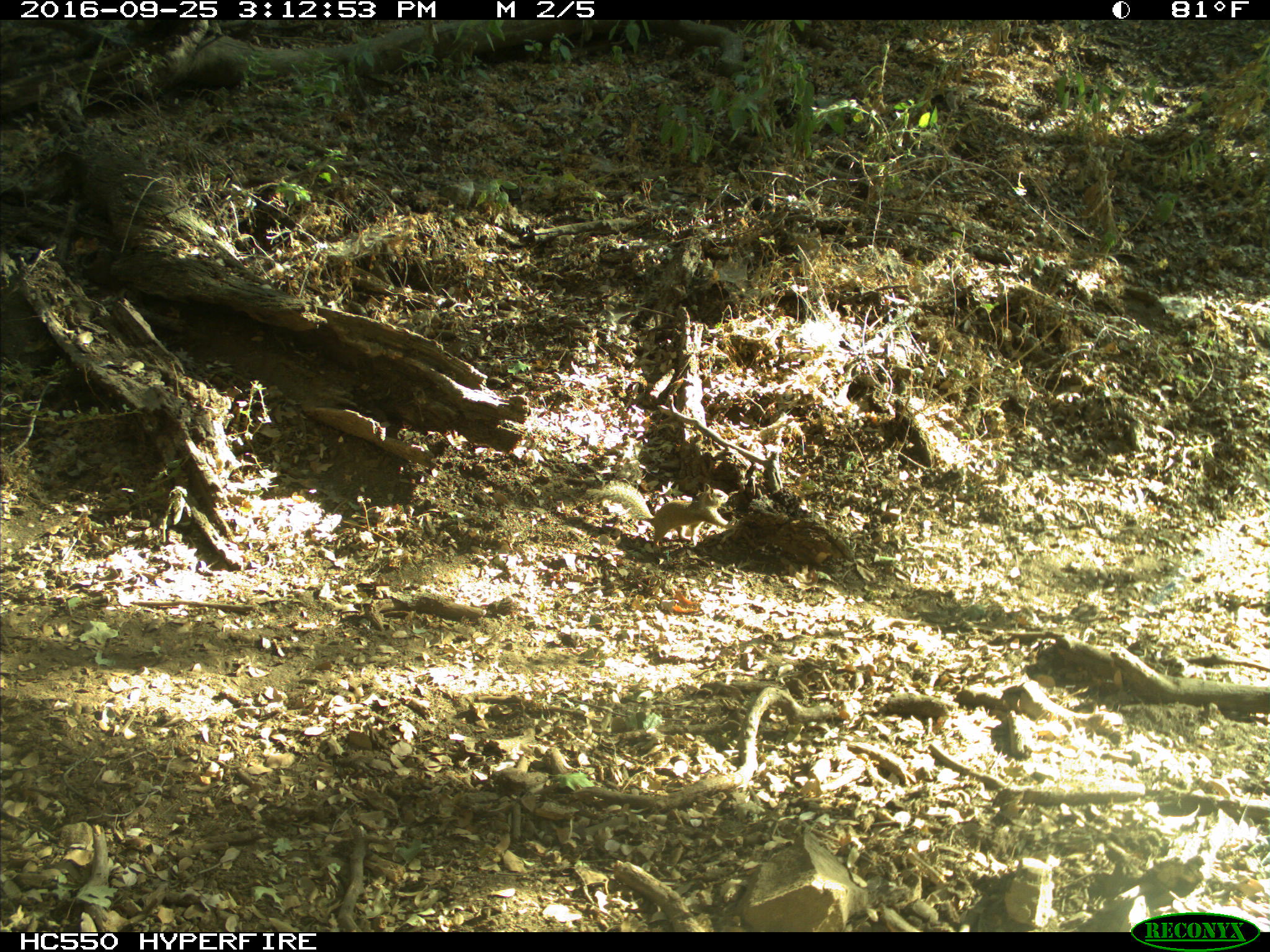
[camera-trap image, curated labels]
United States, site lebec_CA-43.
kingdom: Animalia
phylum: Chordata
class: Mammalia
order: Rodentia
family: Sciuridae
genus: Otospermophilus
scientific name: Otospermophilus beecheyi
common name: california ground squirrel